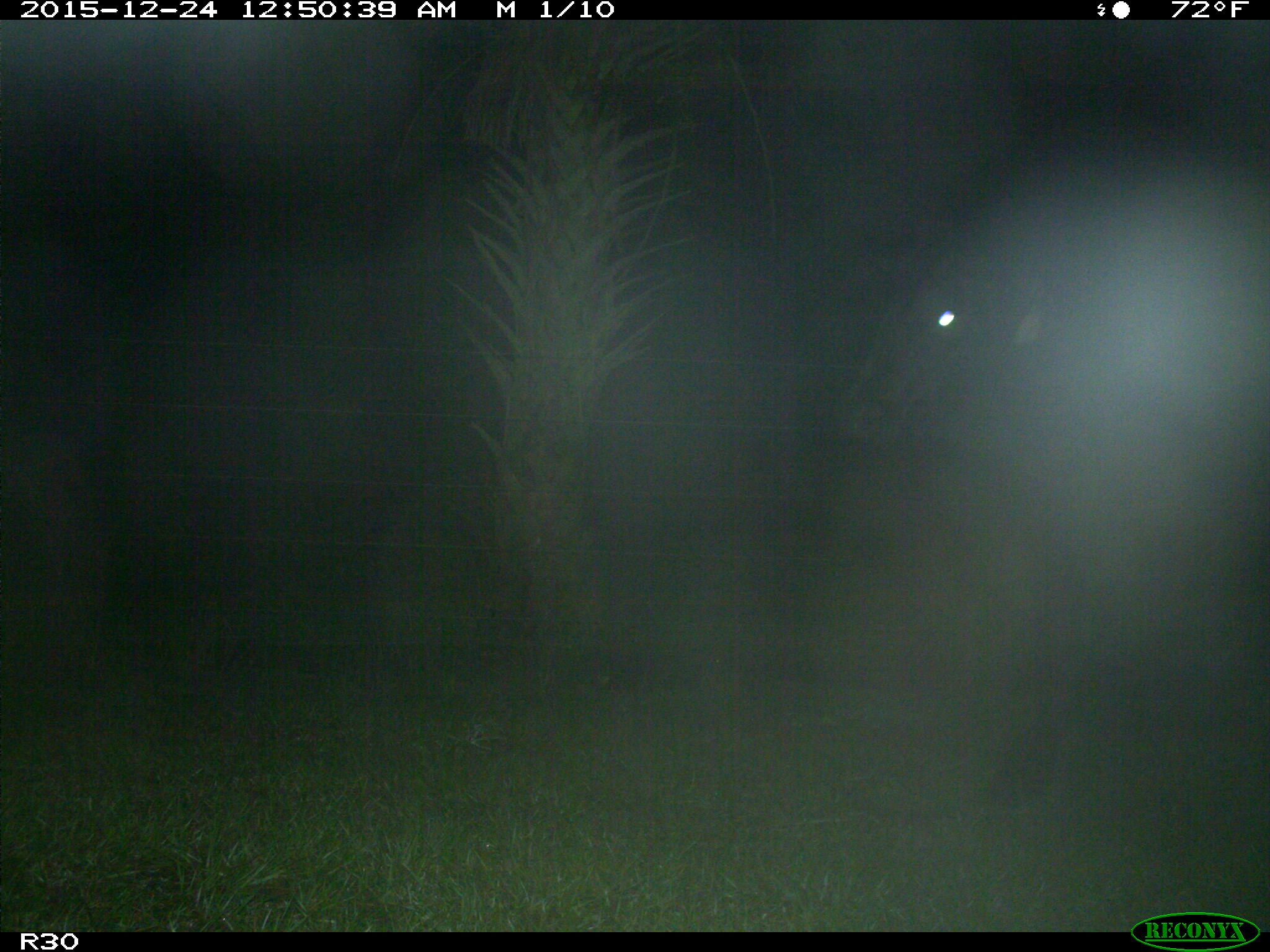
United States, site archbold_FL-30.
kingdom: Animalia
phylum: Chordata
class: Mammalia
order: Artiodactyla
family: Bovidae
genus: Bos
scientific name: Bos taurus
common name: domestic cow